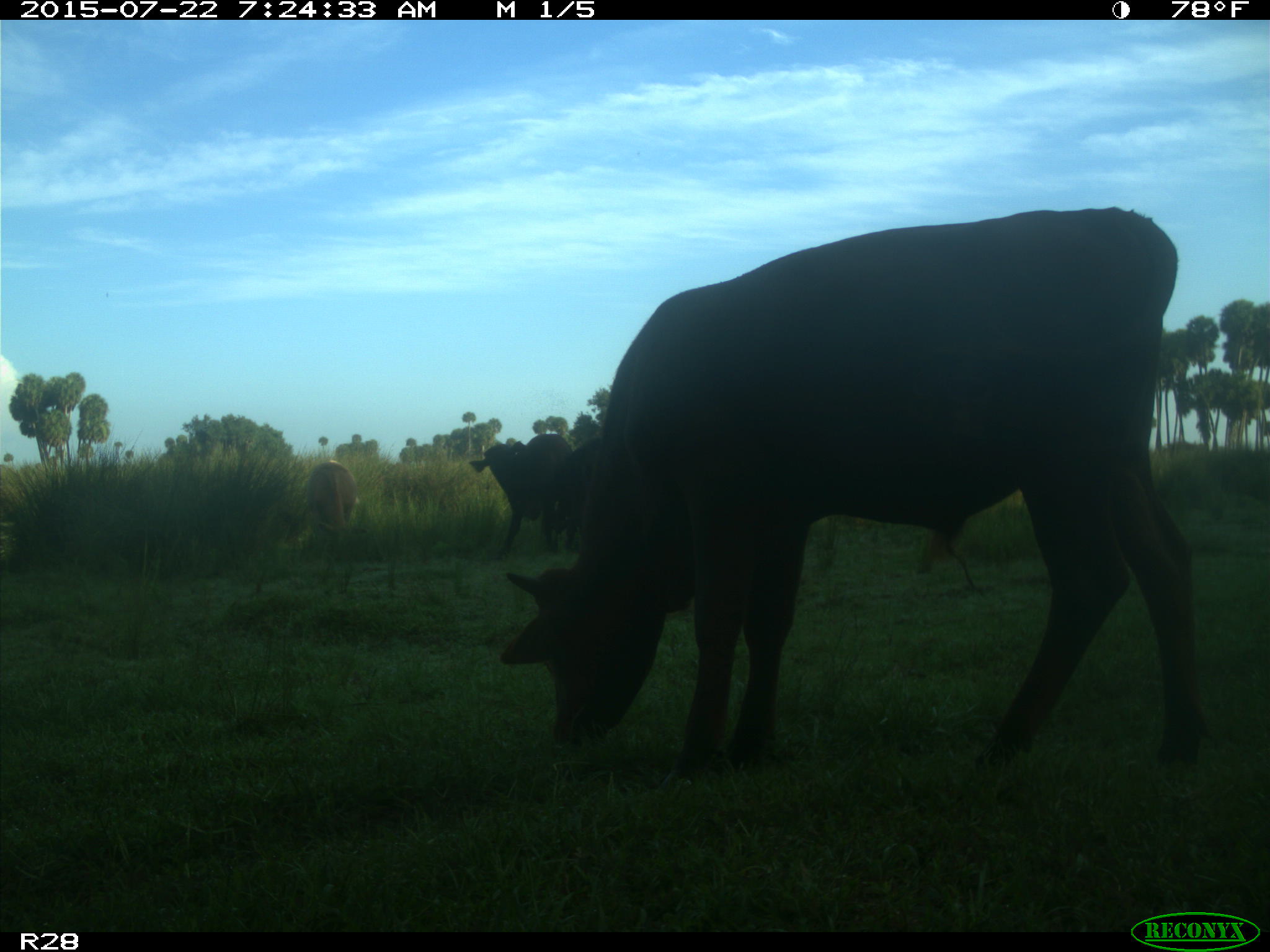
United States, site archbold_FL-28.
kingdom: Animalia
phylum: Chordata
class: Mammalia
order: Artiodactyla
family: Bovidae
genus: Bos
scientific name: Bos taurus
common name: domestic cow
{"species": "Bos taurus (domestic cow)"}